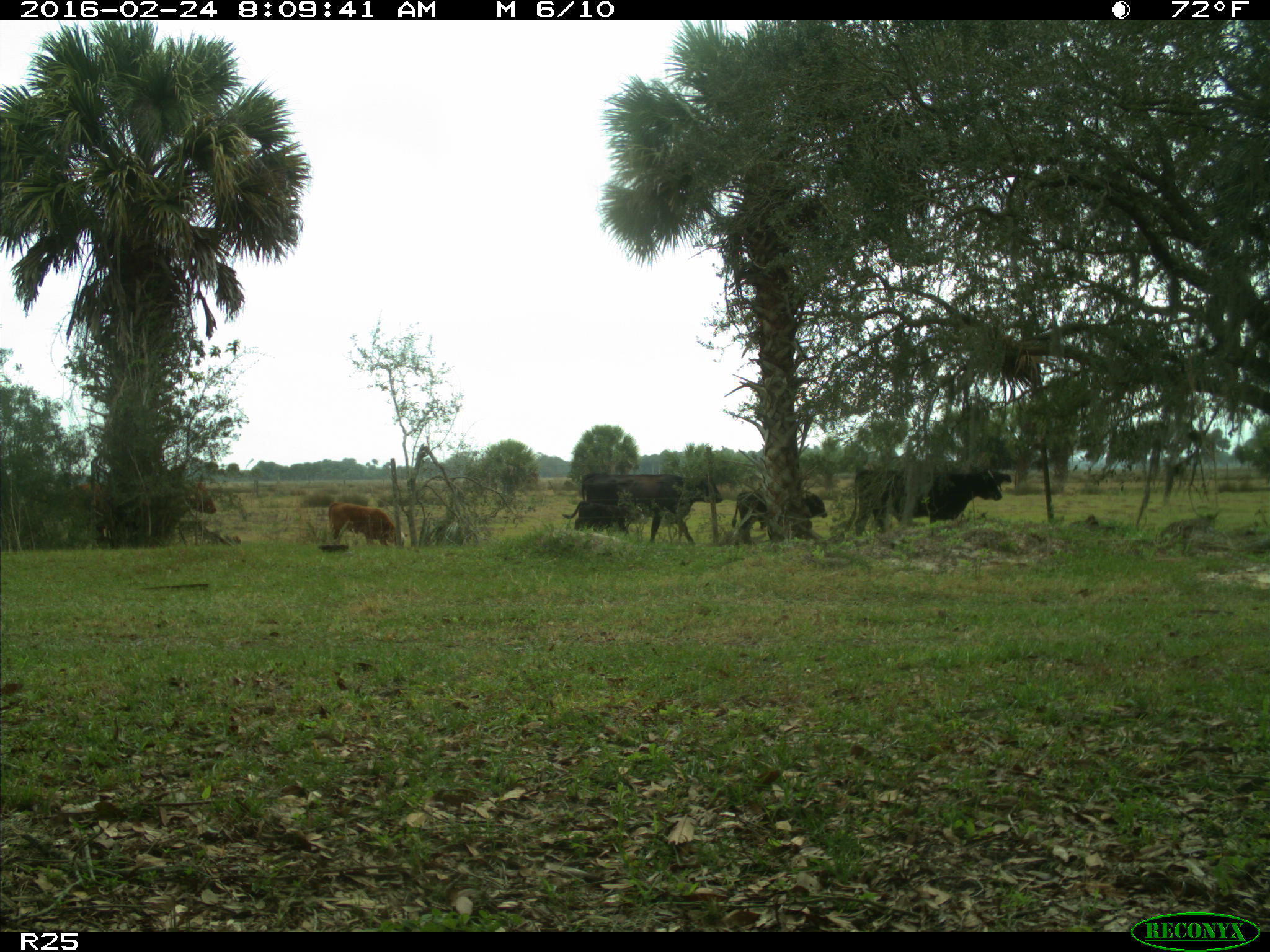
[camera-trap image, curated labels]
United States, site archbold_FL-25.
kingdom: Animalia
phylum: Chordata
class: Mammalia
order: Artiodactyla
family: Bovidae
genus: Bos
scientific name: Bos taurus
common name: domestic cow